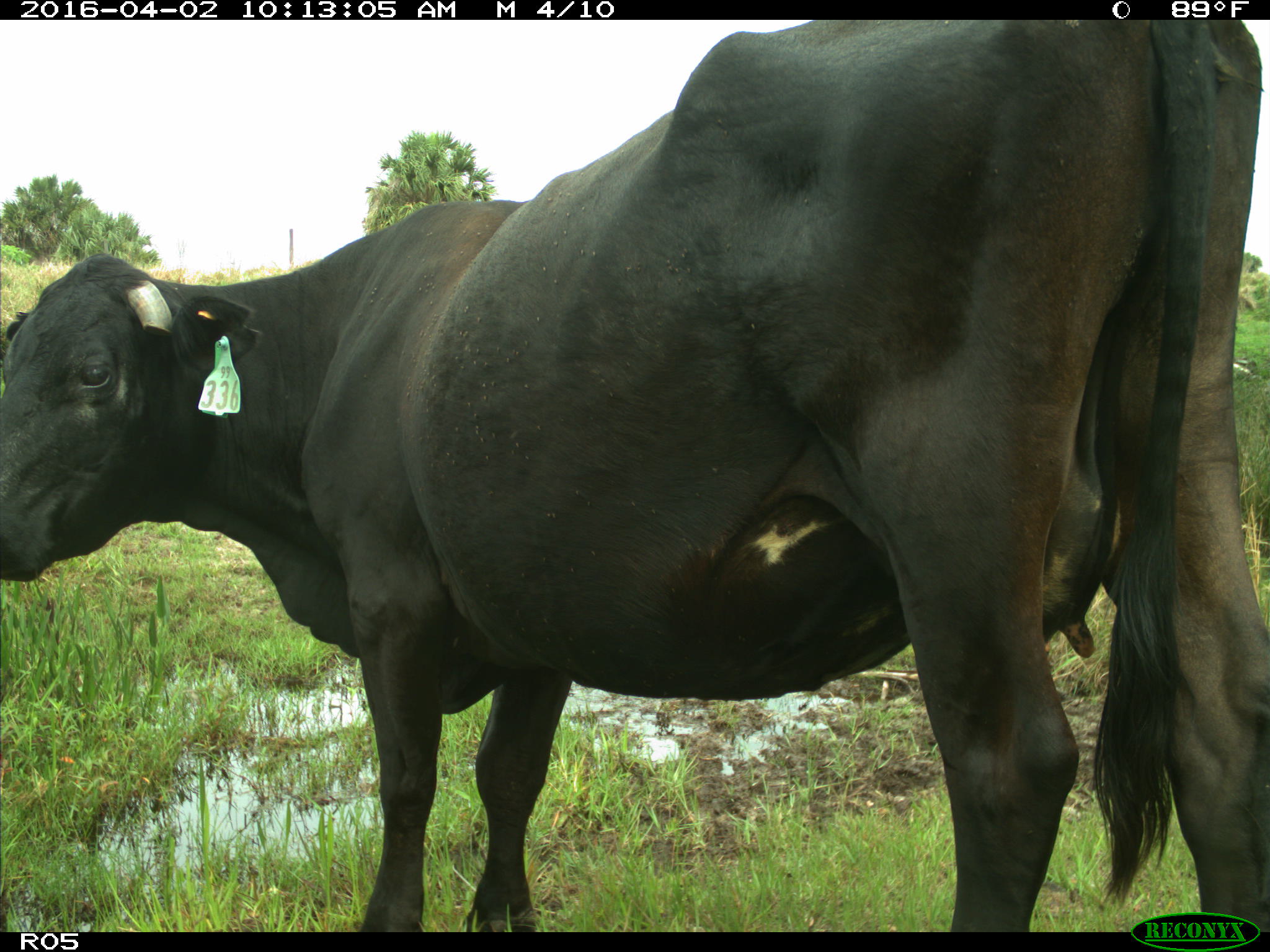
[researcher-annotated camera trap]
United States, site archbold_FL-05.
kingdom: Animalia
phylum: Chordata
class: Mammalia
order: Artiodactyla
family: Bovidae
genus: Bos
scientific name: Bos taurus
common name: domestic cow